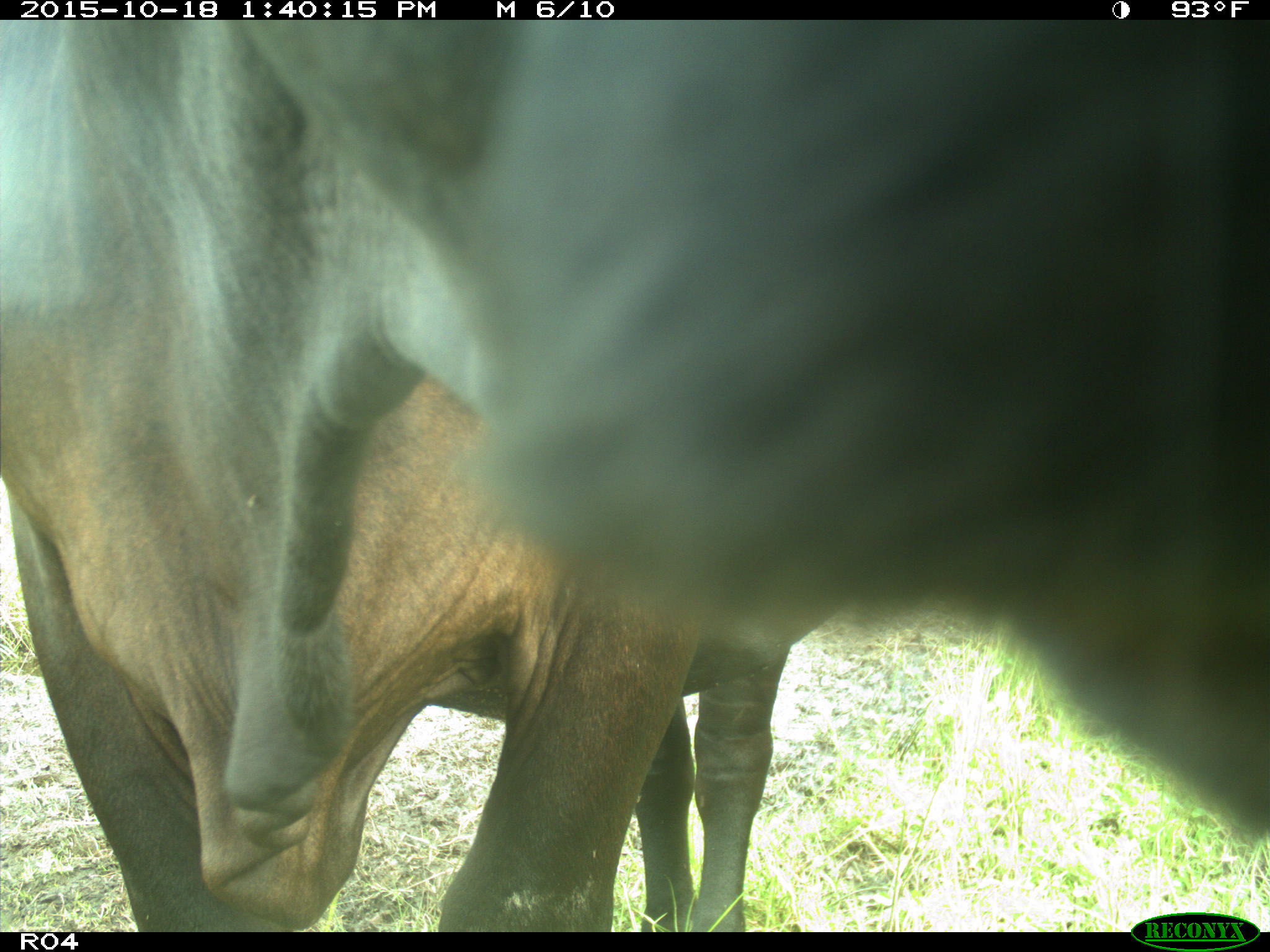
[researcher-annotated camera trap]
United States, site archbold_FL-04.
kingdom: Animalia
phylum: Chordata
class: Mammalia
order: Artiodactyla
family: Bovidae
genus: Bos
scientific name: Bos taurus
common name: domestic cow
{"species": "Bos taurus (domestic cow)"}